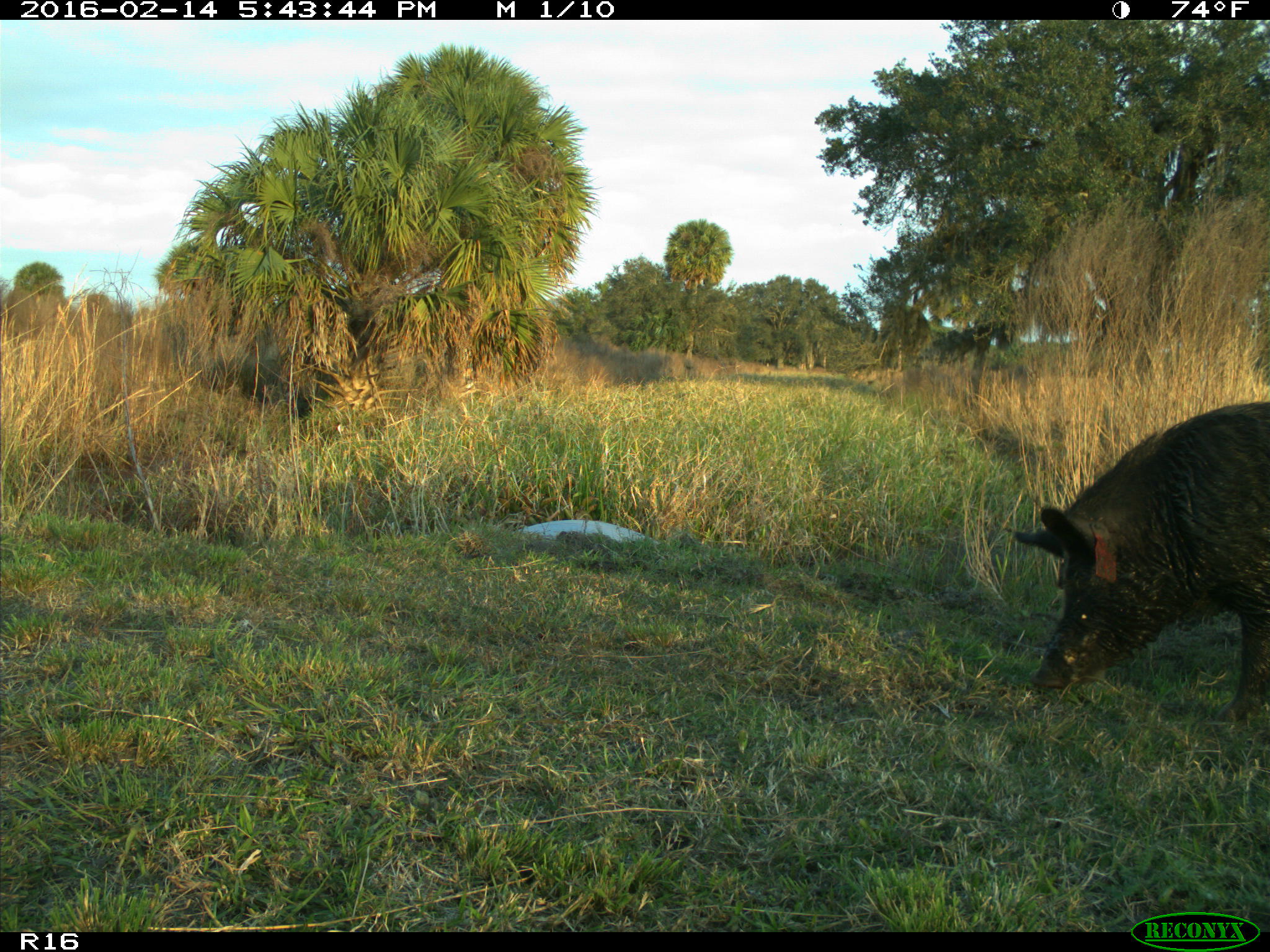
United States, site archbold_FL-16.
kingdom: Animalia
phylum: Chordata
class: Mammalia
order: Artiodactyla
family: Suidae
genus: Sus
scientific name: Sus scrofa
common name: wild boar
Sus scrofa (wild boar).